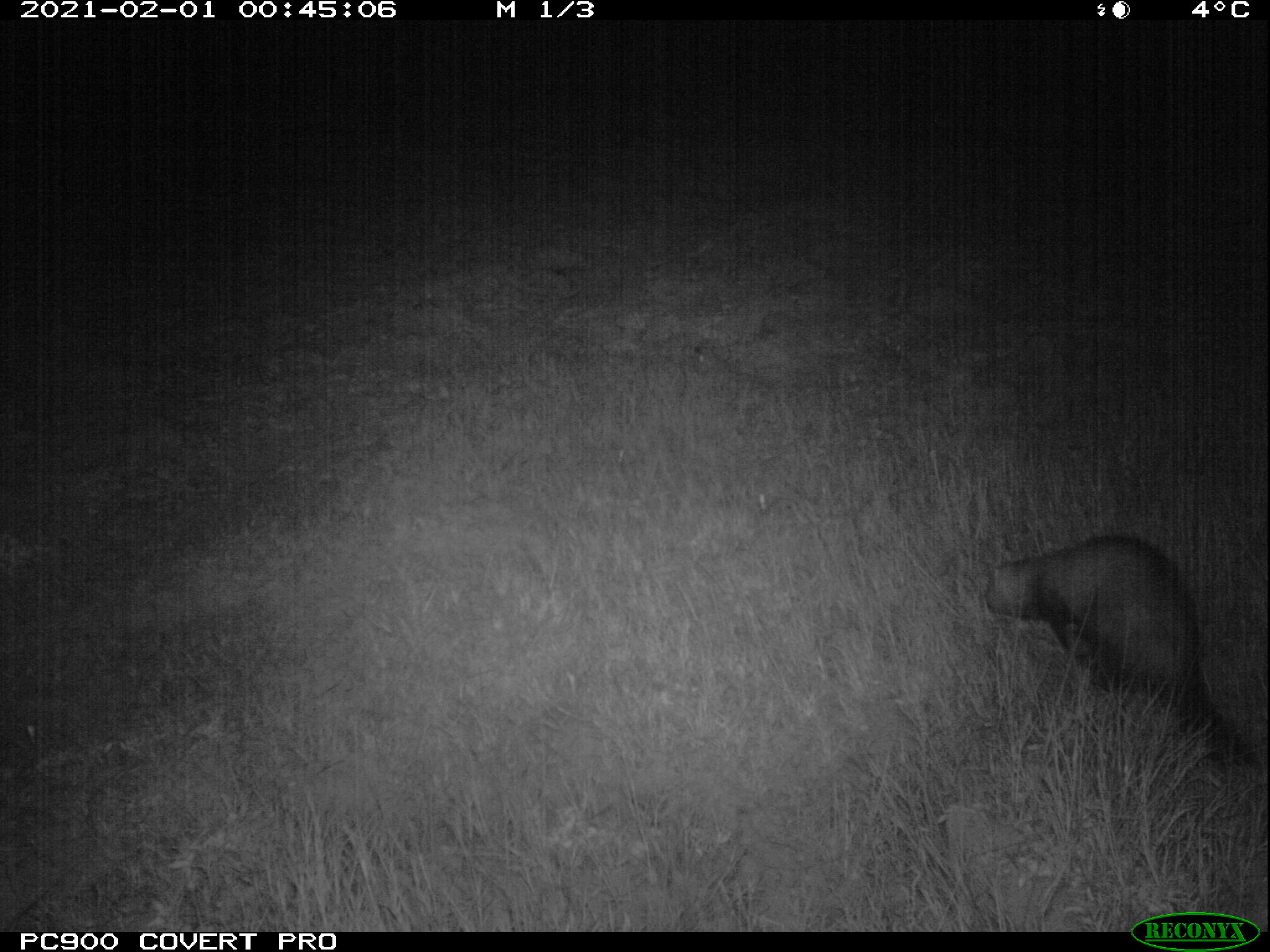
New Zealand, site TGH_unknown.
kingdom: Animalia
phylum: Chordata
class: Mammalia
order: Carnivora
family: Mustelidae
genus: Mustela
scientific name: Mustela furo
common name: ferret